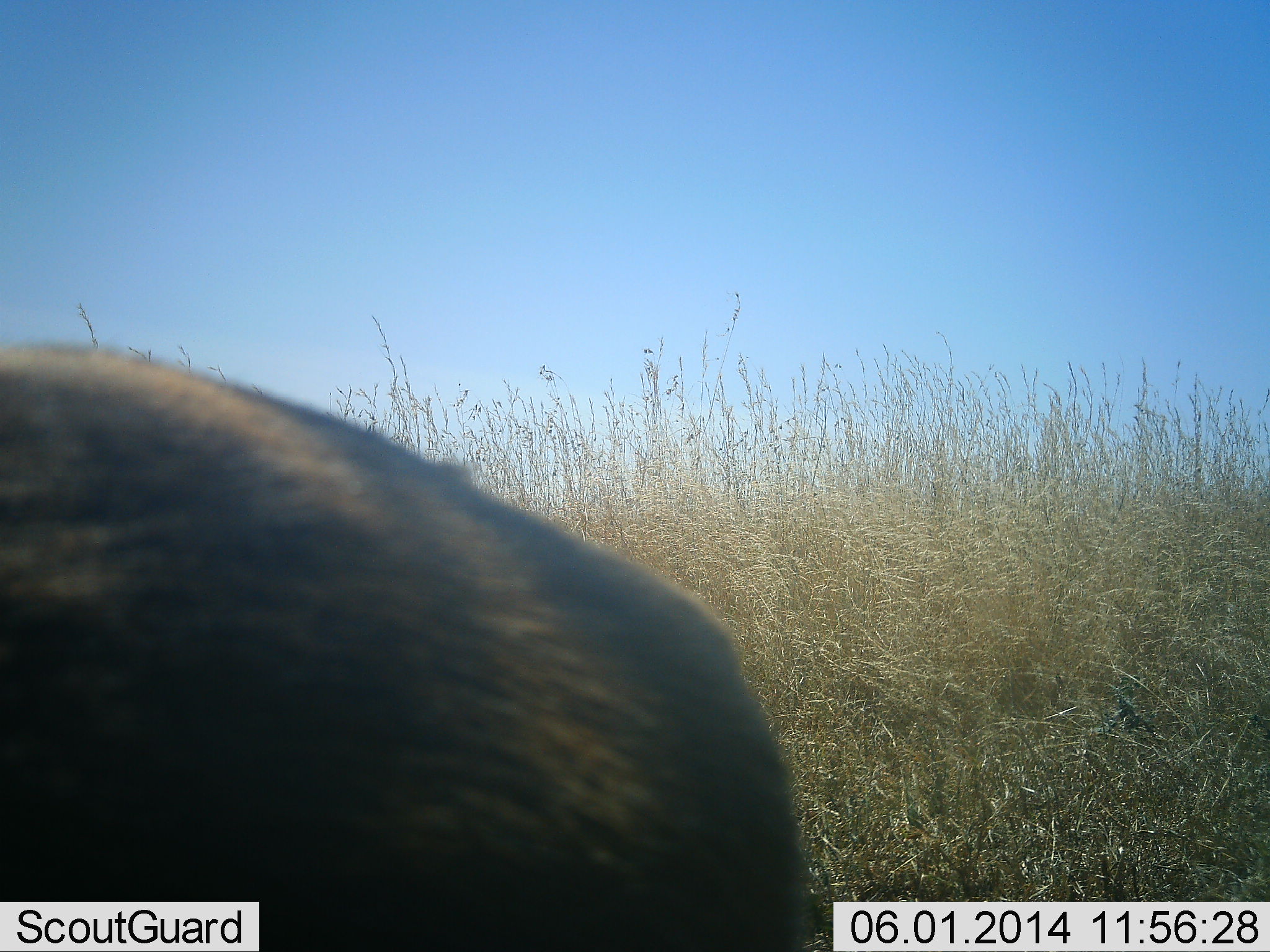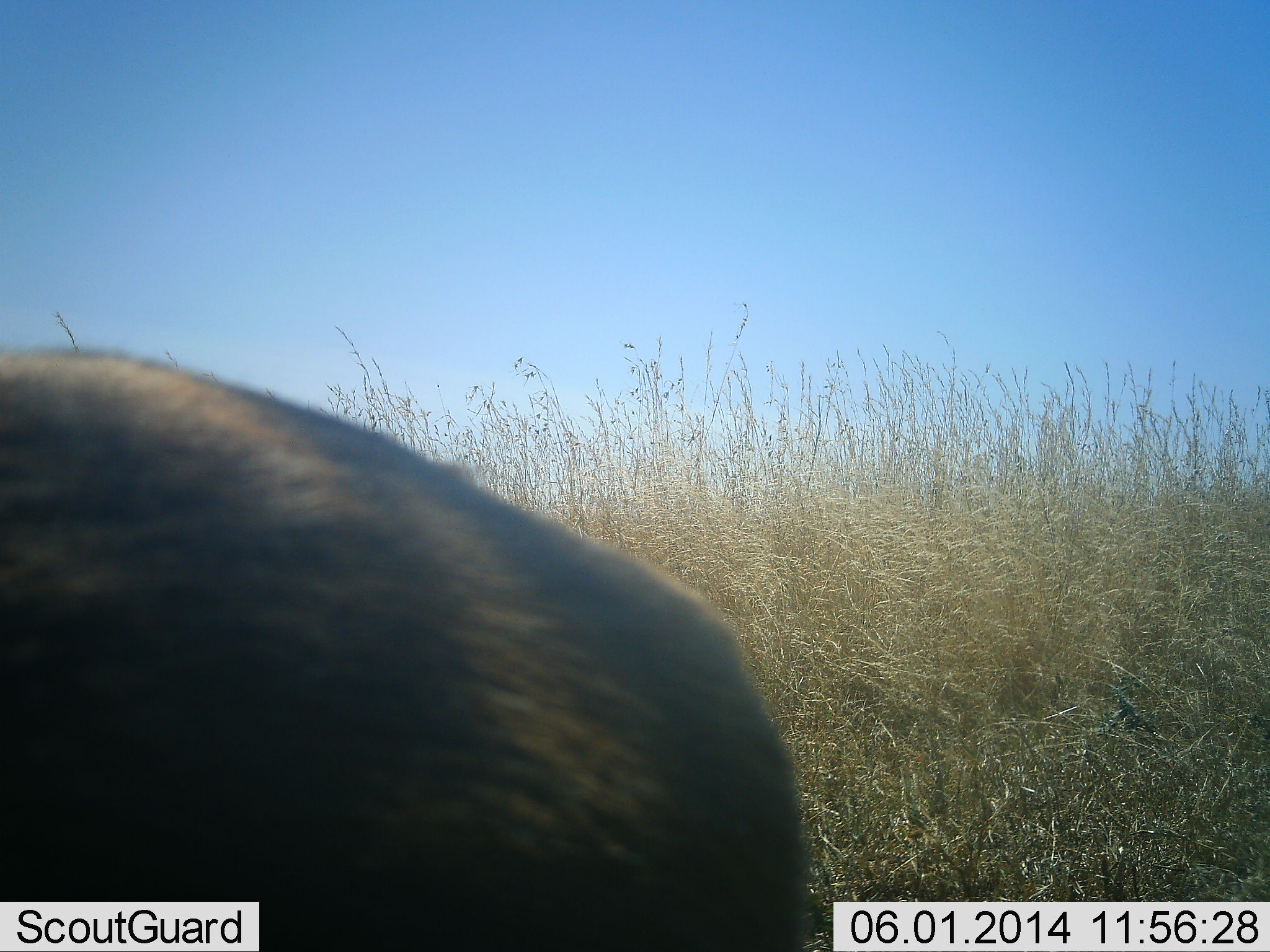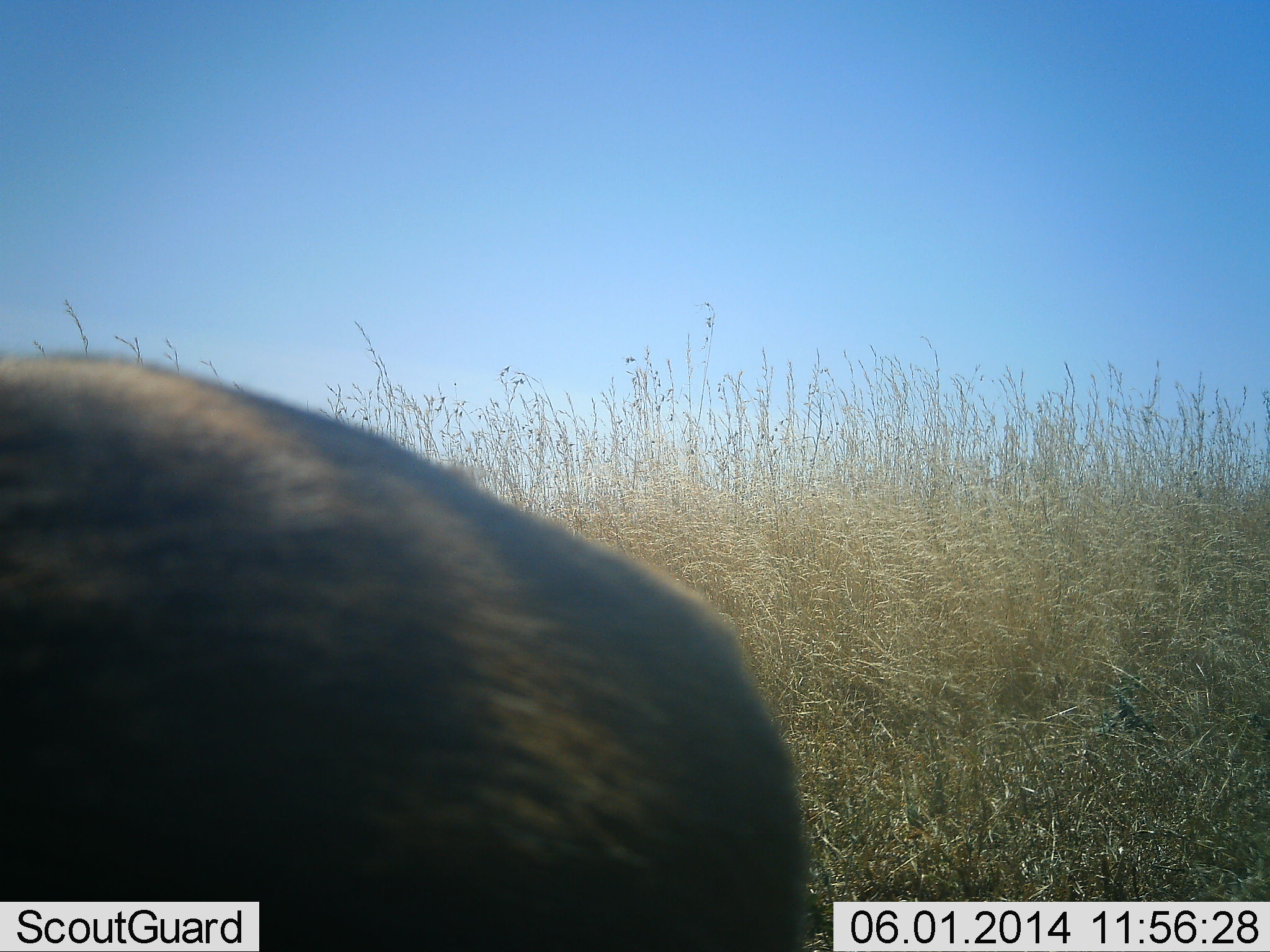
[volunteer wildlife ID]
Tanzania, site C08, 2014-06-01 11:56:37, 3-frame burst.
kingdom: Animalia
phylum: Chordata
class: Mammalia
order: Artiodactyla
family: Bovidae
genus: Nanger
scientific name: Nanger granti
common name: grant's gazelle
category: gazellegrants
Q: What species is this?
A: Gazellegrants (grant's gazelle) (Nanger granti).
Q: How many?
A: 1.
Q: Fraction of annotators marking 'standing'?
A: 100%.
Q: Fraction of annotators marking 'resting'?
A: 0%.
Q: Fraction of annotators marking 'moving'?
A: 0%.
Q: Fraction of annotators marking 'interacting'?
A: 0%.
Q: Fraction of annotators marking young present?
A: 0%.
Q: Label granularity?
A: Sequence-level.